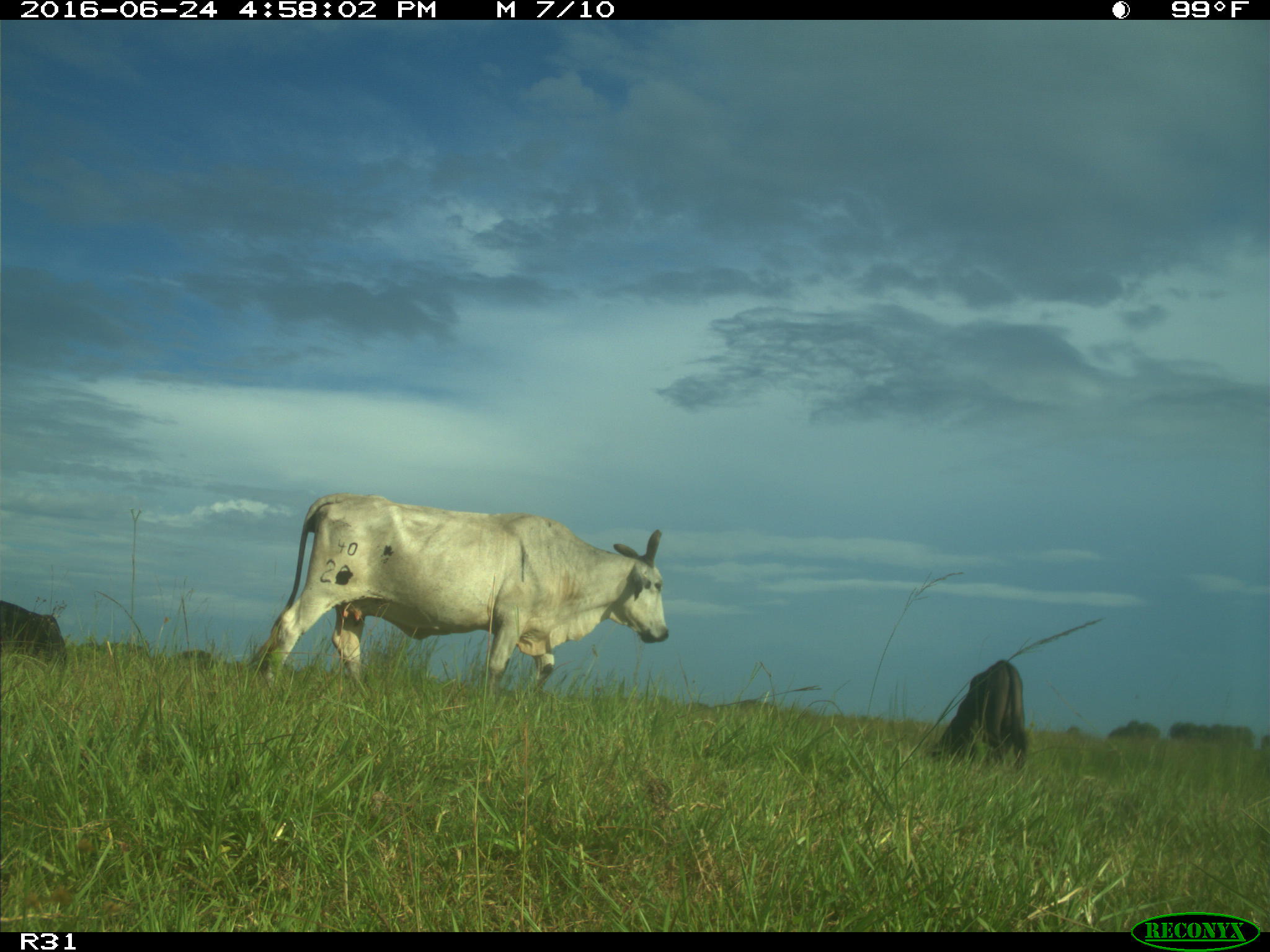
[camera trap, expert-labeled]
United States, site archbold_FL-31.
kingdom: Animalia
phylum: Chordata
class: Mammalia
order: Artiodactyla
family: Bovidae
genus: Bos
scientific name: Bos taurus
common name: domestic cow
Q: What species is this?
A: Bos taurus (domestic cow).